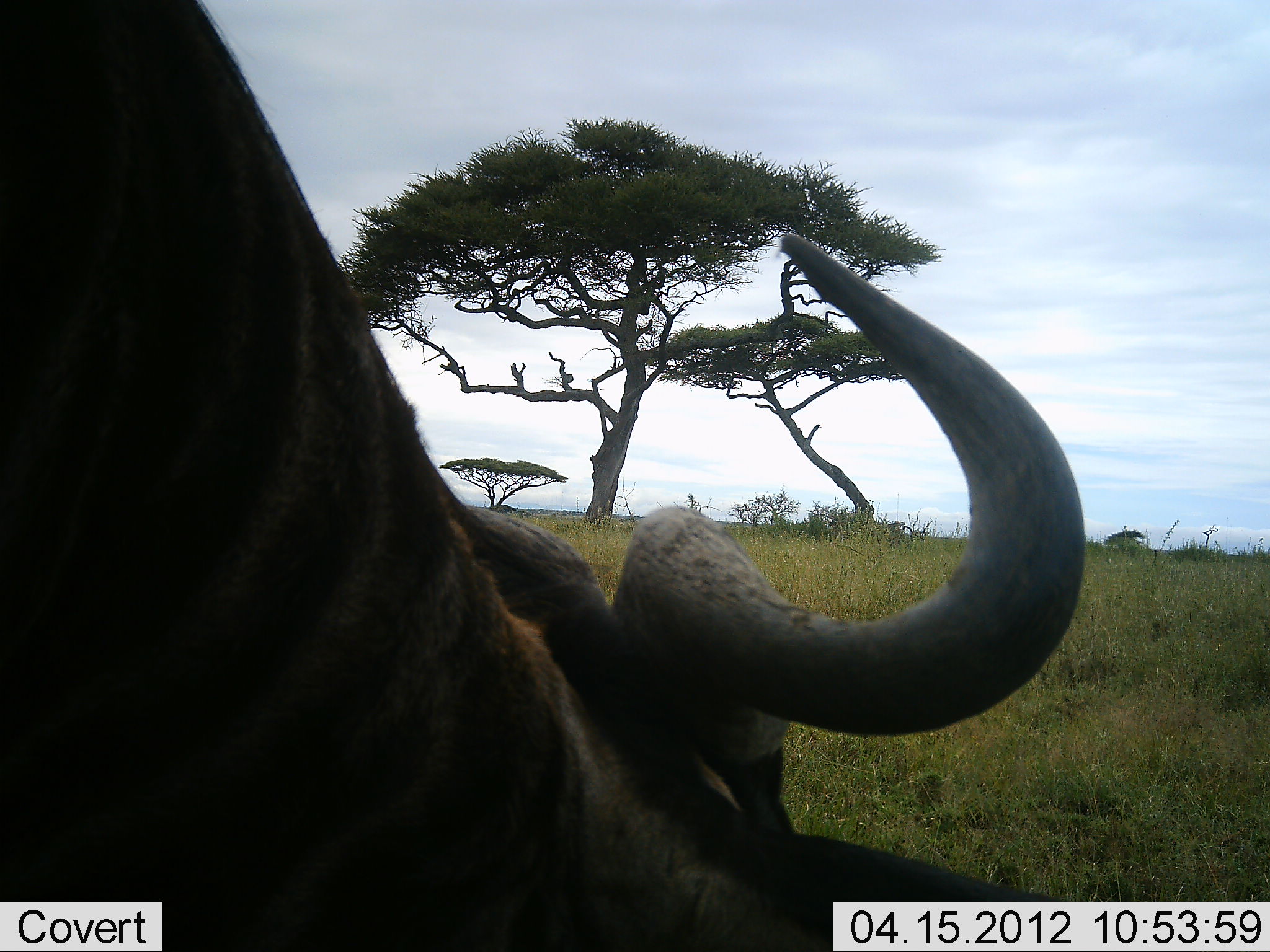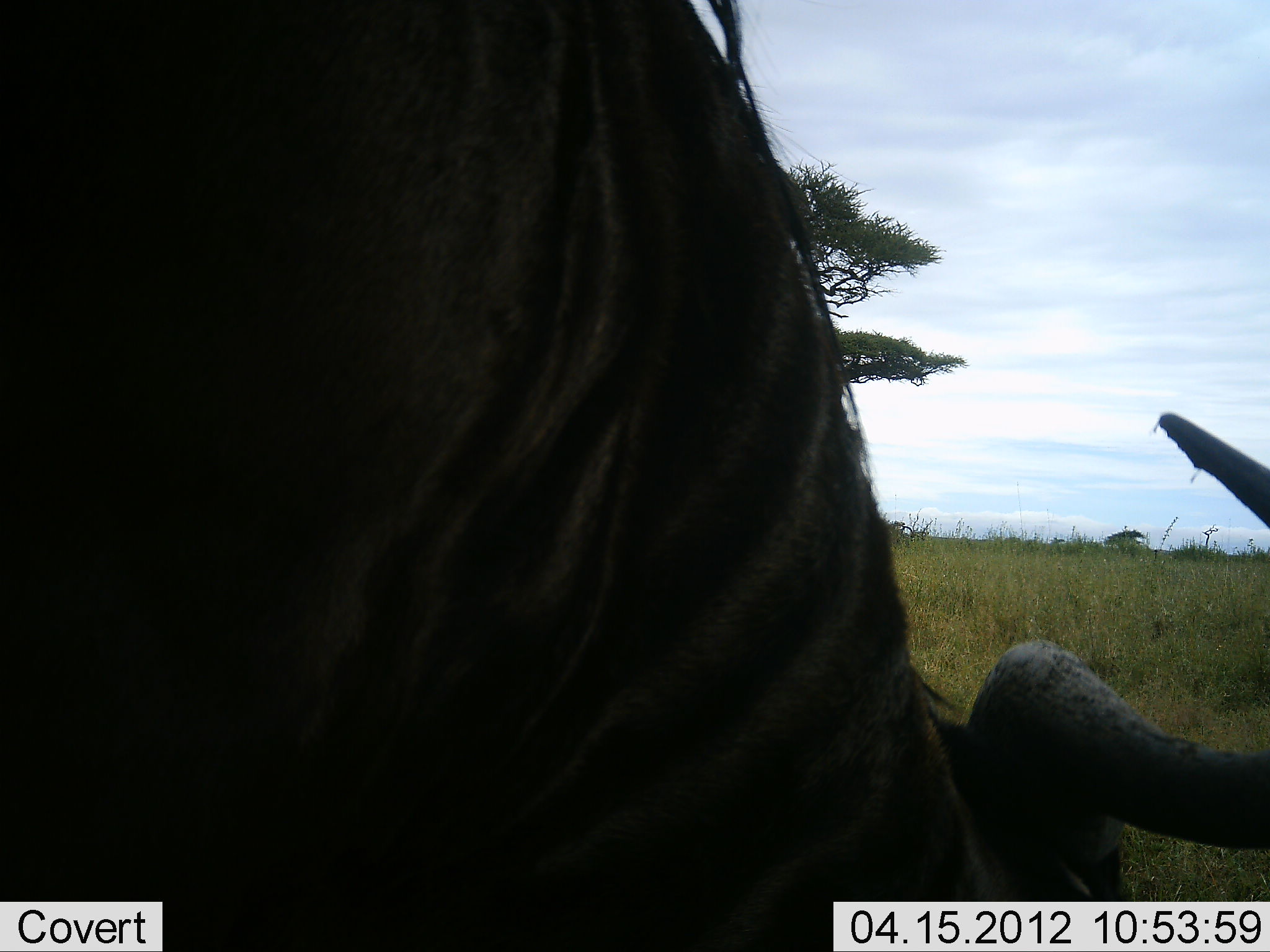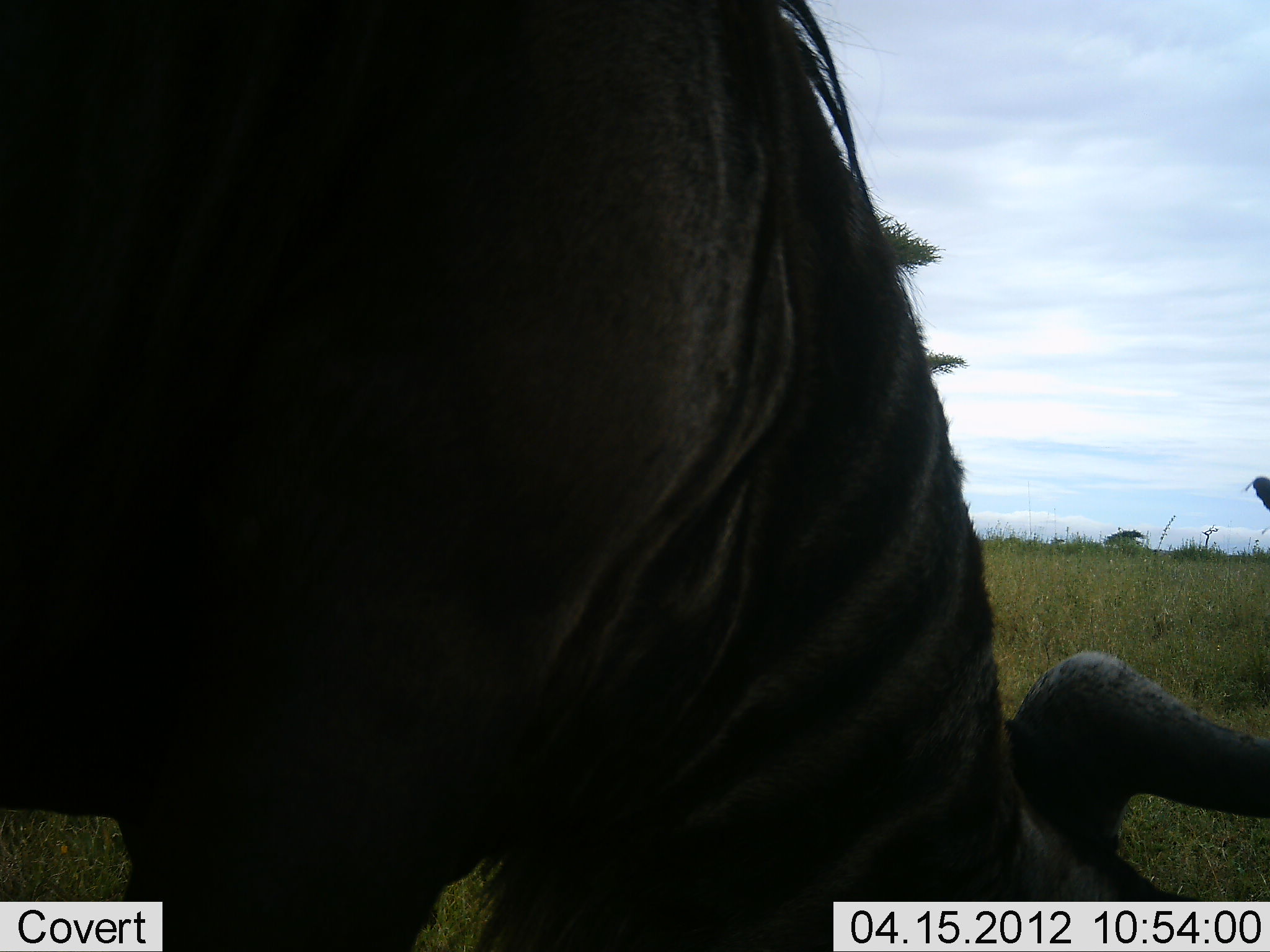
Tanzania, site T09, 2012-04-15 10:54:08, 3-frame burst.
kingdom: Animalia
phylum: Chordata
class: Mammalia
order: Artiodactyla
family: Bovidae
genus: Connochaetes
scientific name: Connochaetes taurinus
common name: blue wildebeest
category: wildebeest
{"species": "wildebeest (blue wildebeest) (Connochaetes taurinus)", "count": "1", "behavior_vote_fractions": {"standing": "7%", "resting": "0%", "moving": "7%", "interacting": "0%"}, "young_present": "0%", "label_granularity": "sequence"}